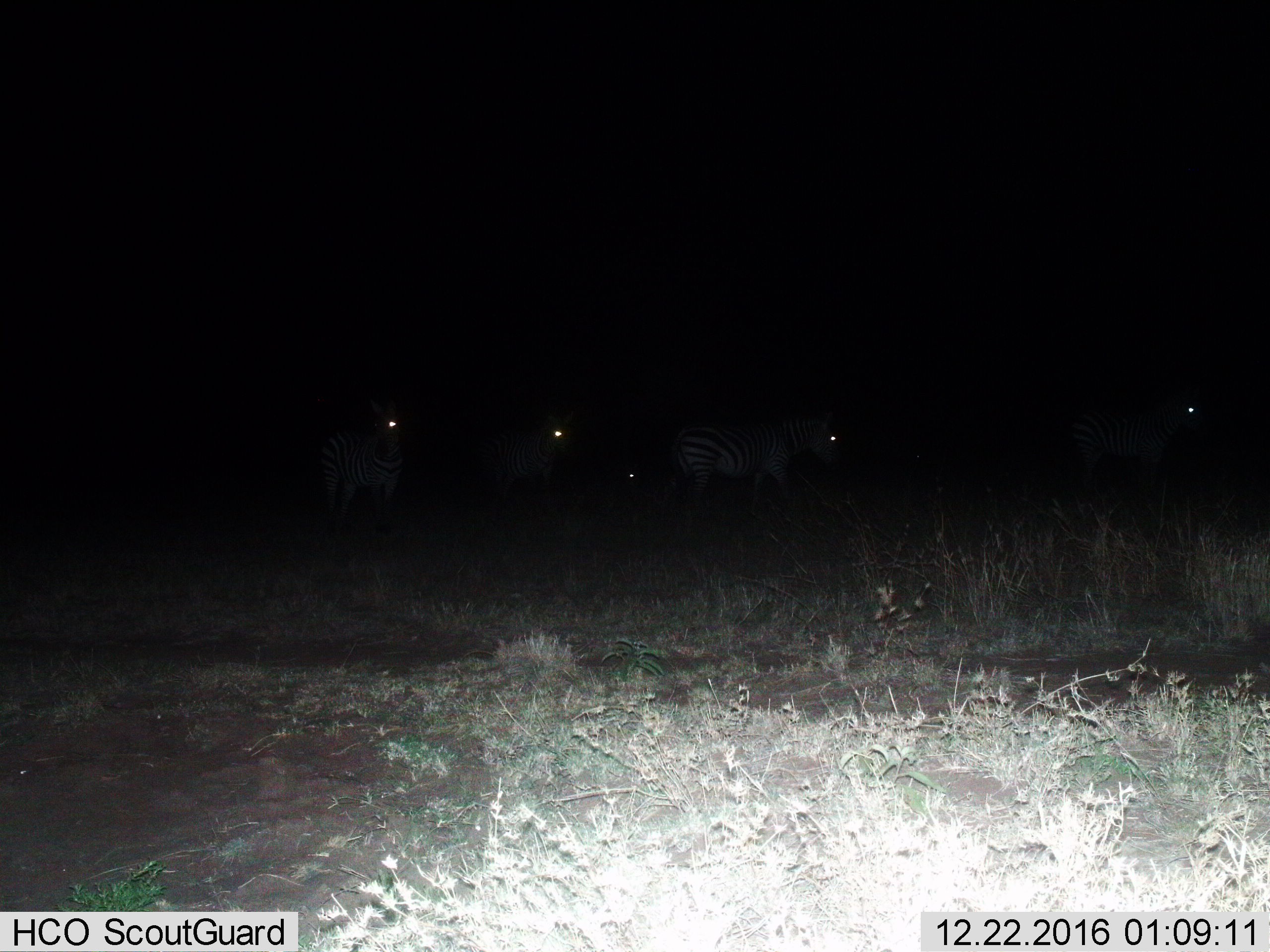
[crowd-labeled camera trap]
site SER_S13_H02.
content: unidentified animal